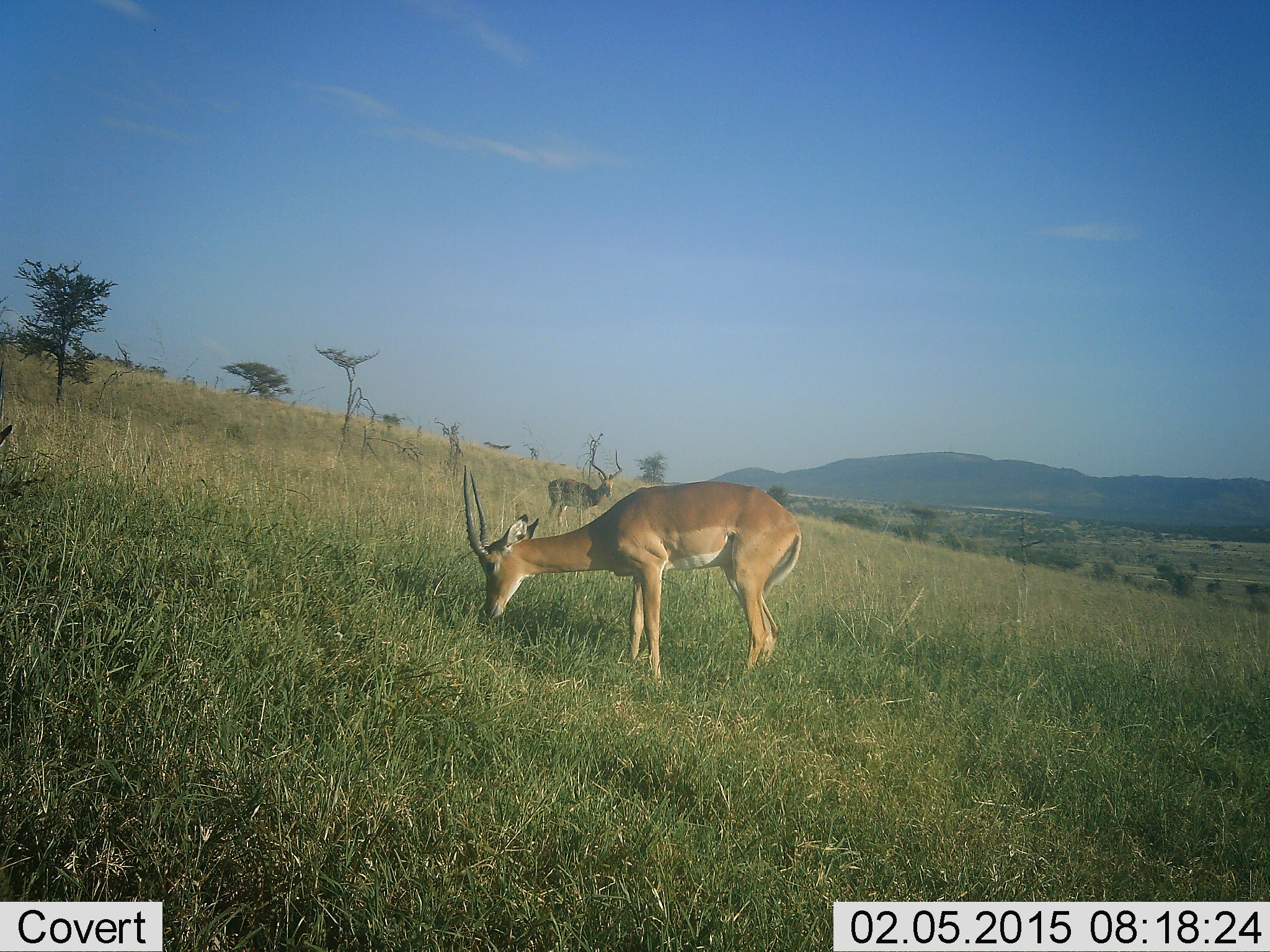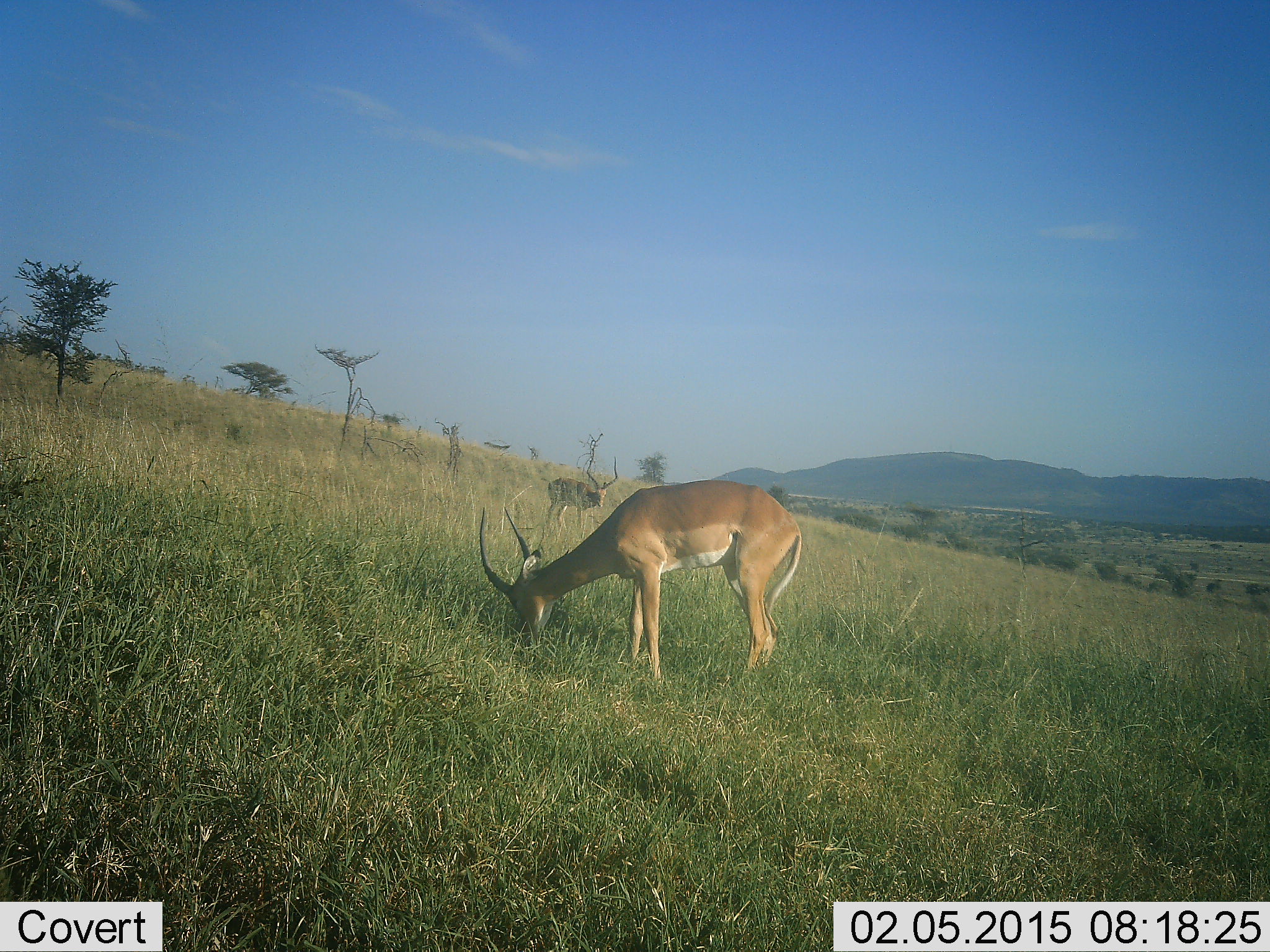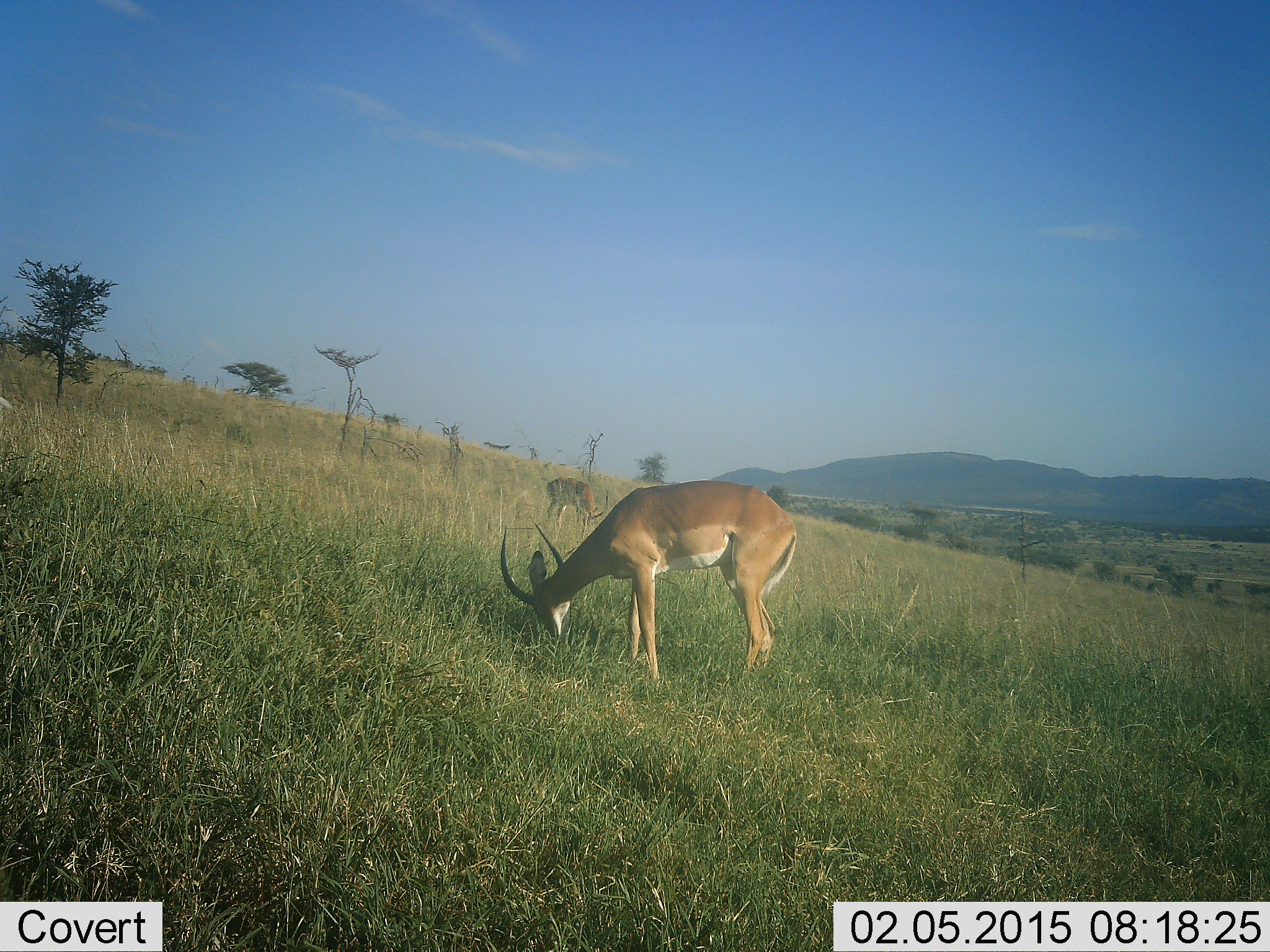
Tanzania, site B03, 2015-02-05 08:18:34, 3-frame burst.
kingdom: Animalia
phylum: Chordata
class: Mammalia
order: Artiodactyla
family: Bovidae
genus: Aepyceros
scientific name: Aepyceros melampus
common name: impala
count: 2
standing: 20%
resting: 0%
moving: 0%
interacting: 0%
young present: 0%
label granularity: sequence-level